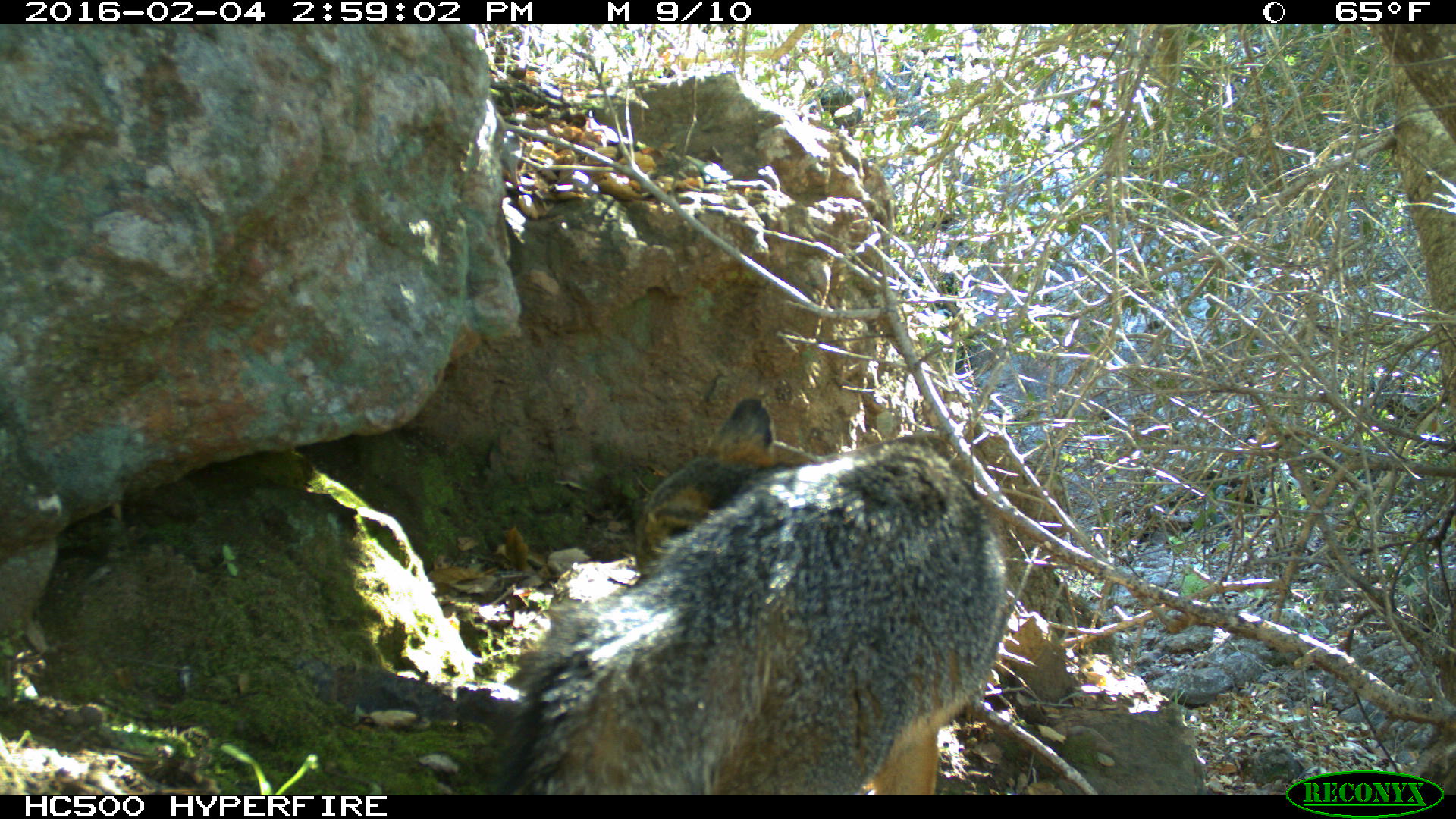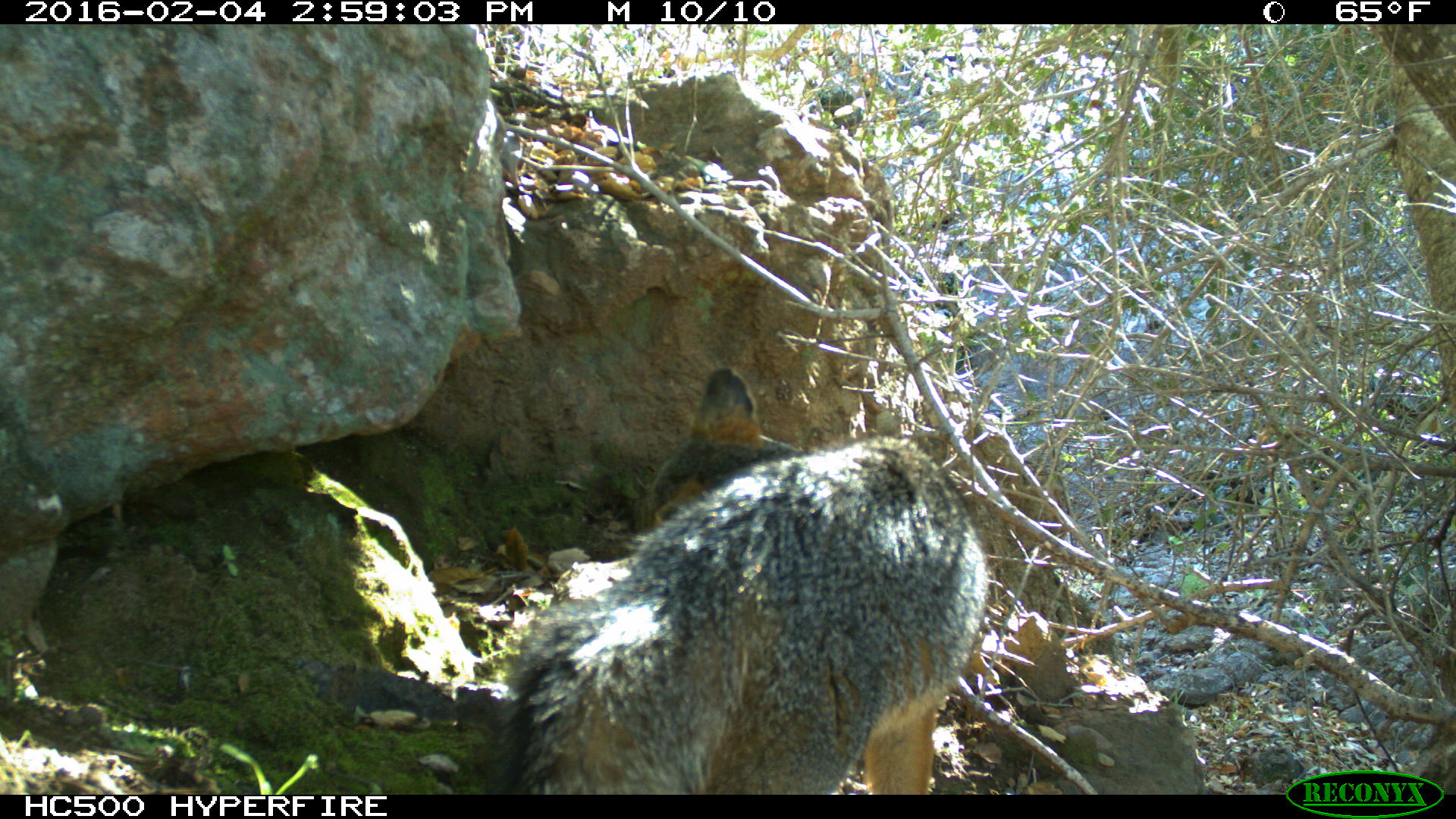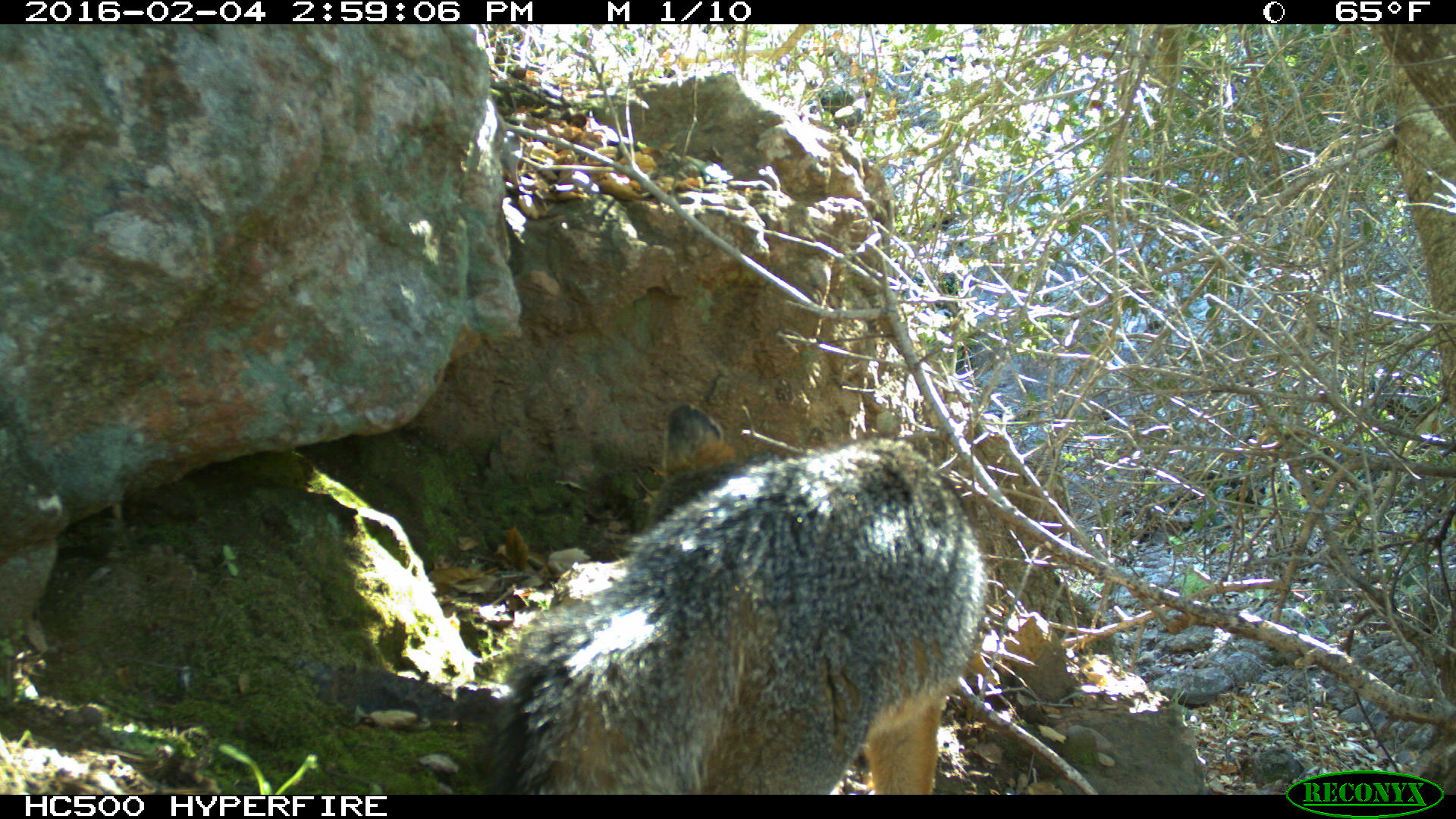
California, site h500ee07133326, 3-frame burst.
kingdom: Animalia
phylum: Chordata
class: Mammalia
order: Carnivora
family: Canidae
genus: Urocyon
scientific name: Urocyon littoralis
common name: island fox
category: fox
Fox (island fox) (Urocyon littoralis).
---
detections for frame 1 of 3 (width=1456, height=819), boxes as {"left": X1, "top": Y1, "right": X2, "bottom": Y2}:
fox: {"left": 503, "top": 397, "right": 1009, "bottom": 794}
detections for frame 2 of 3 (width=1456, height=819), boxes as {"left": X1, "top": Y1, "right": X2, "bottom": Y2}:
fox: {"left": 485, "top": 369, "right": 987, "bottom": 792}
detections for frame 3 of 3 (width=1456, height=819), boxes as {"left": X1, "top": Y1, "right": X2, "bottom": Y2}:
fox: {"left": 460, "top": 402, "right": 986, "bottom": 794}